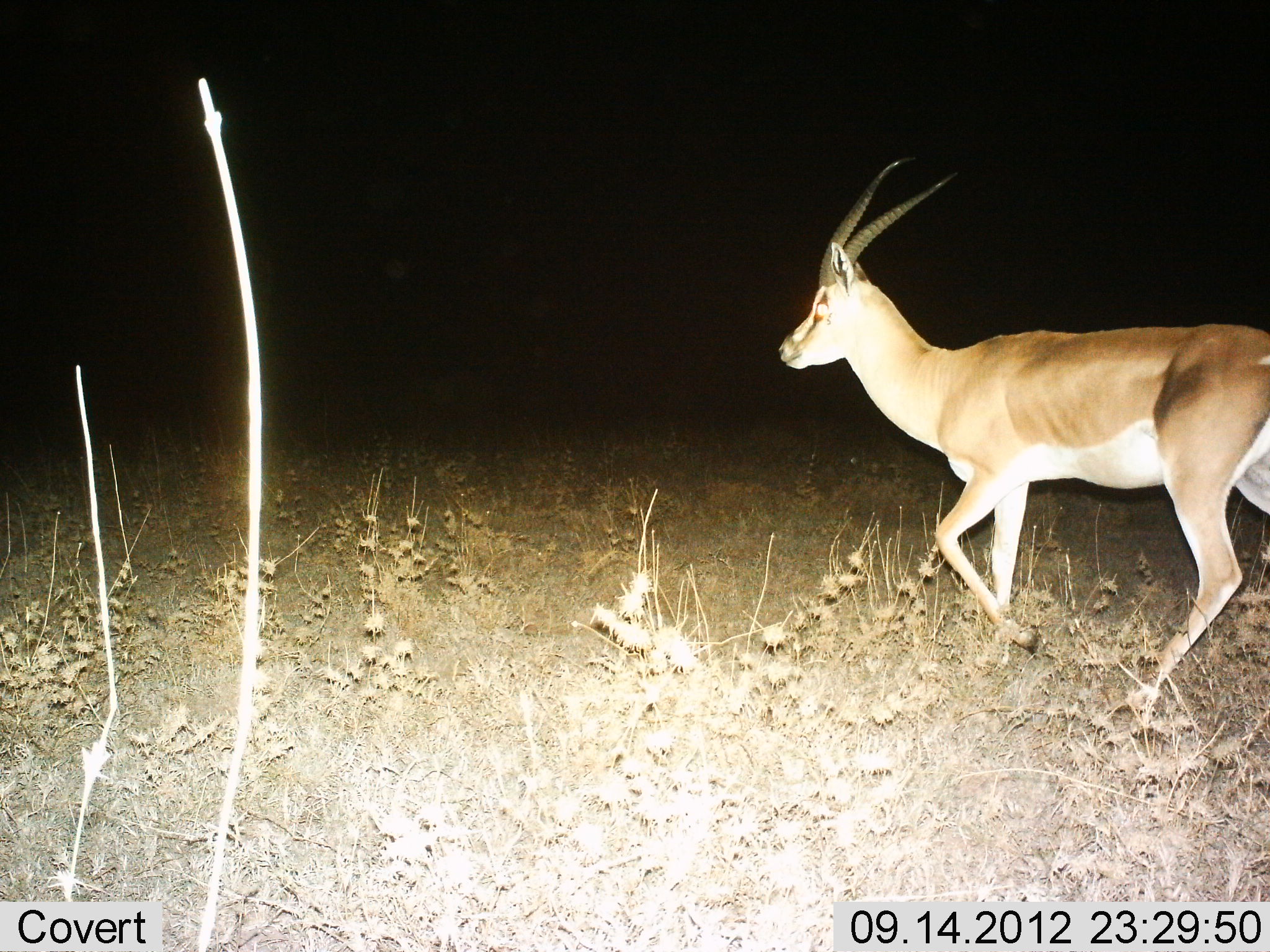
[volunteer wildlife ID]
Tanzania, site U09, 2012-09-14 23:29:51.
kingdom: Animalia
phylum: Chordata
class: Mammalia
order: Artiodactyla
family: Bovidae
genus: Nanger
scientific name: Nanger granti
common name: grant's gazelle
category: gazellegrants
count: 1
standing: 0%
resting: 0%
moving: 100%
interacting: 0%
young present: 0%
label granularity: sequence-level